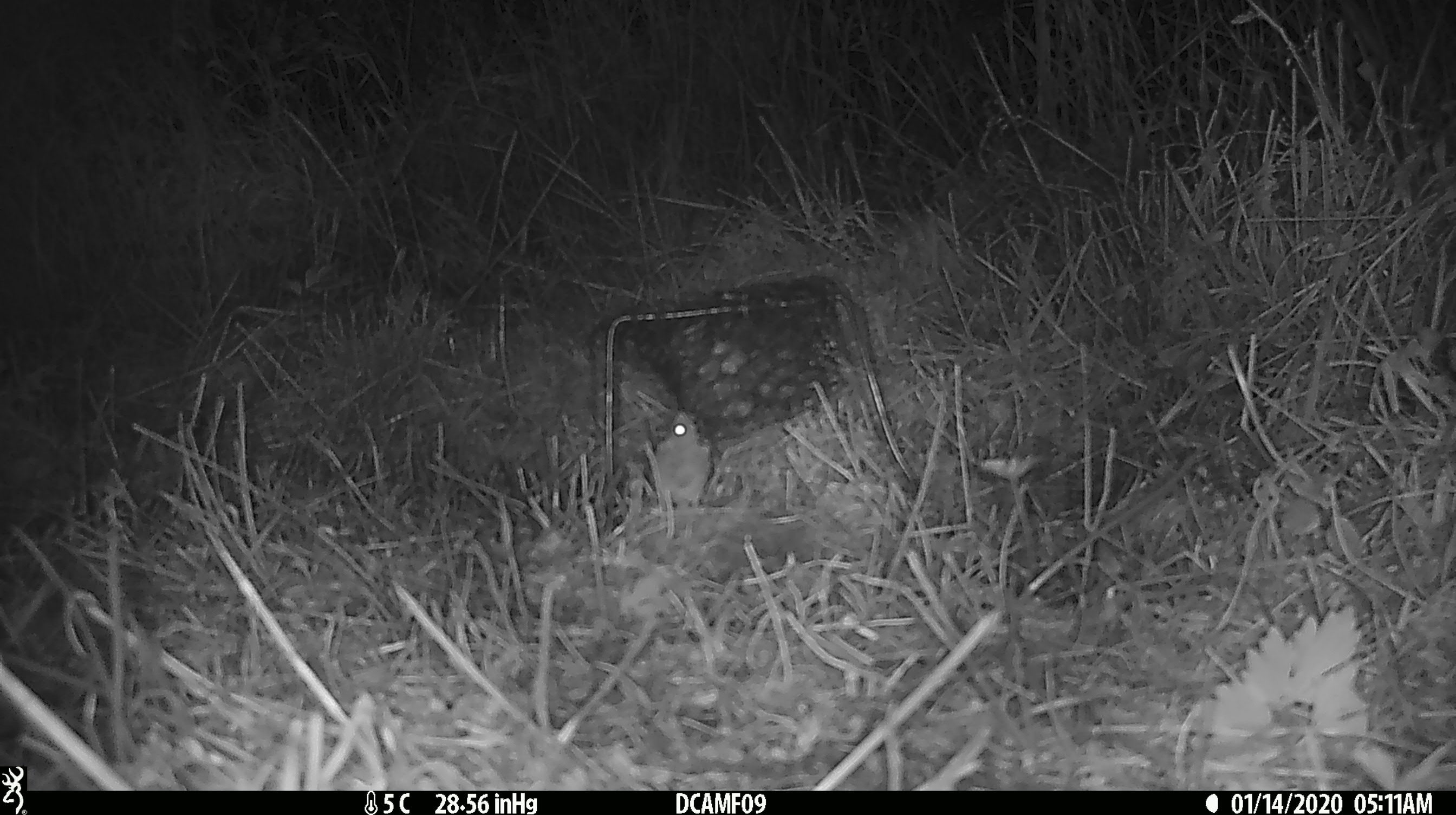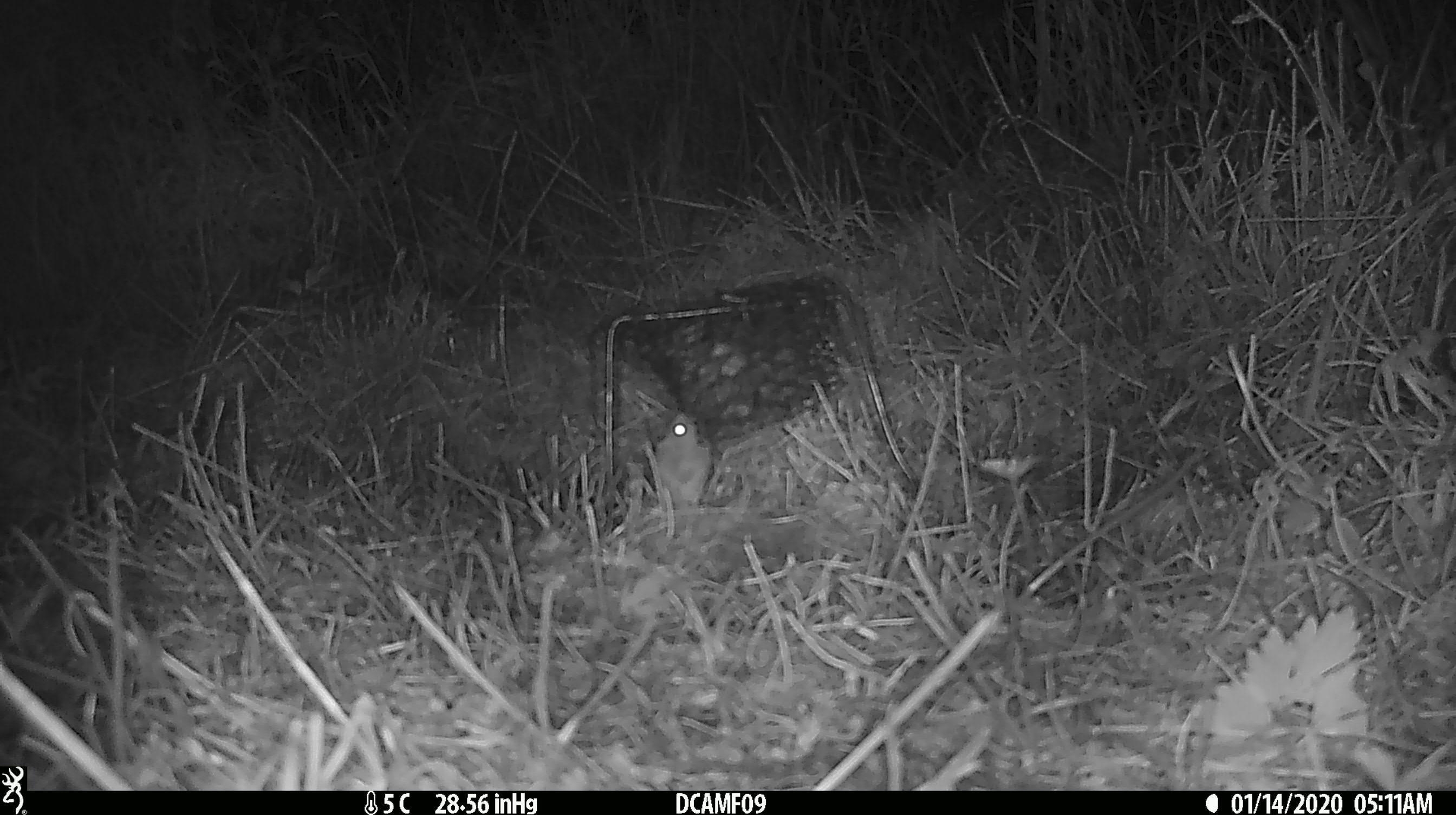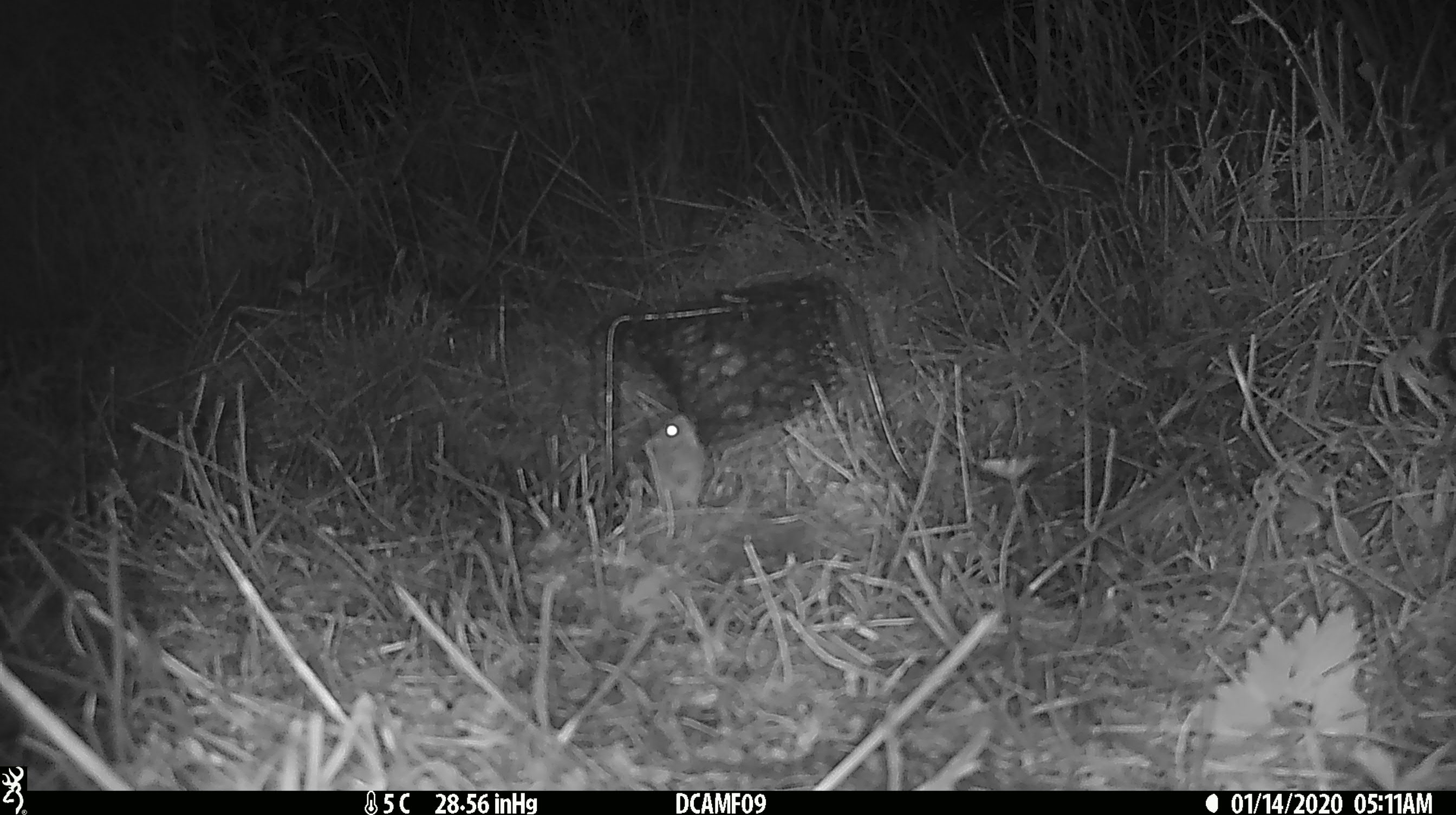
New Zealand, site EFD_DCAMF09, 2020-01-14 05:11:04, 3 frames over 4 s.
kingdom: Animalia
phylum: Chordata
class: Mammalia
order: Rodentia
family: Muridae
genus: Mus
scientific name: Mus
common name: mouse